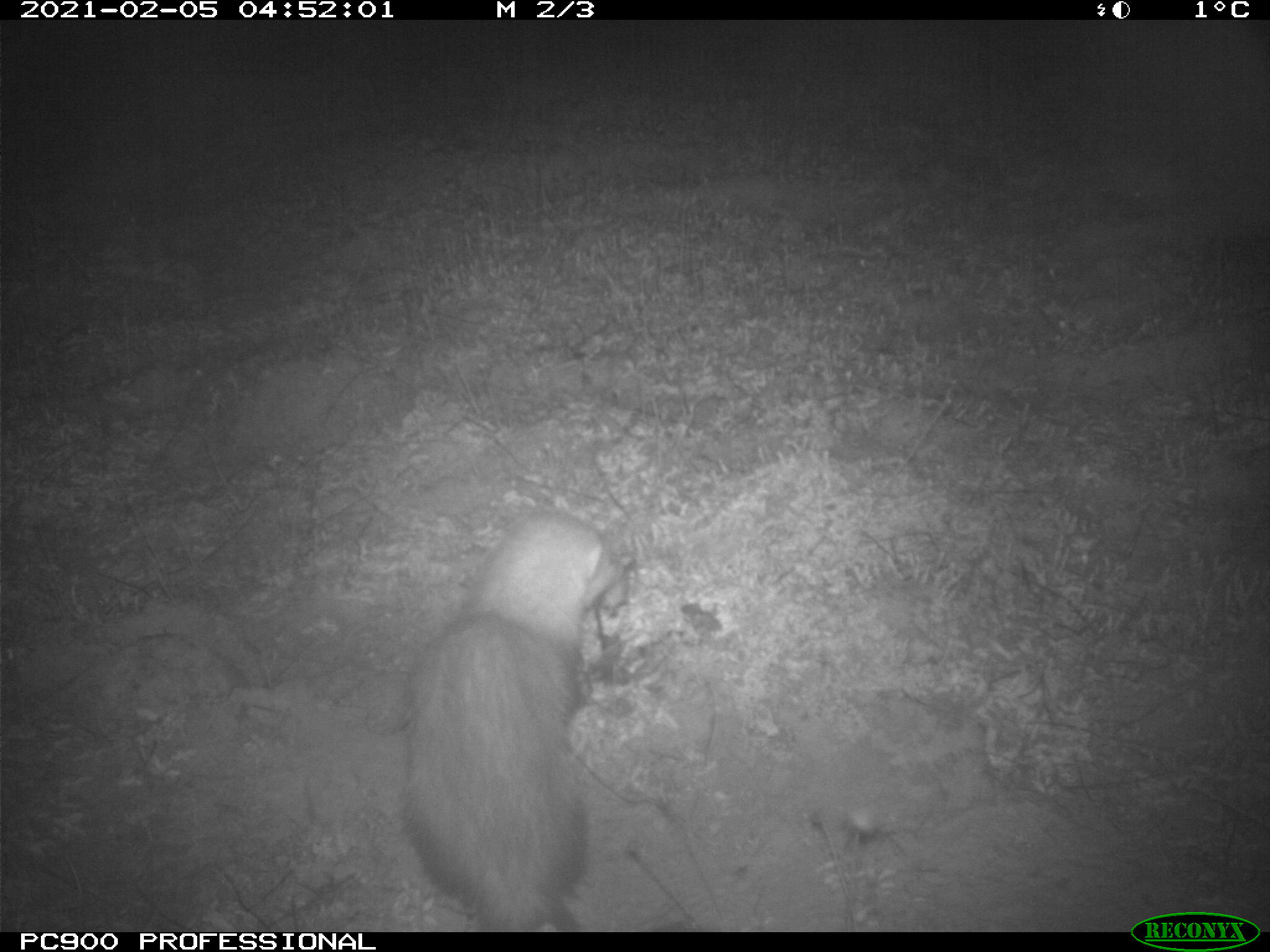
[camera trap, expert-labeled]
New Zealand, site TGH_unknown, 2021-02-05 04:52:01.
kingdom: Animalia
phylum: Chordata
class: Mammalia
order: Carnivora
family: Mustelidae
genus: Mustela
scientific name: Mustela furo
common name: ferret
Ferret (Mustela furo).